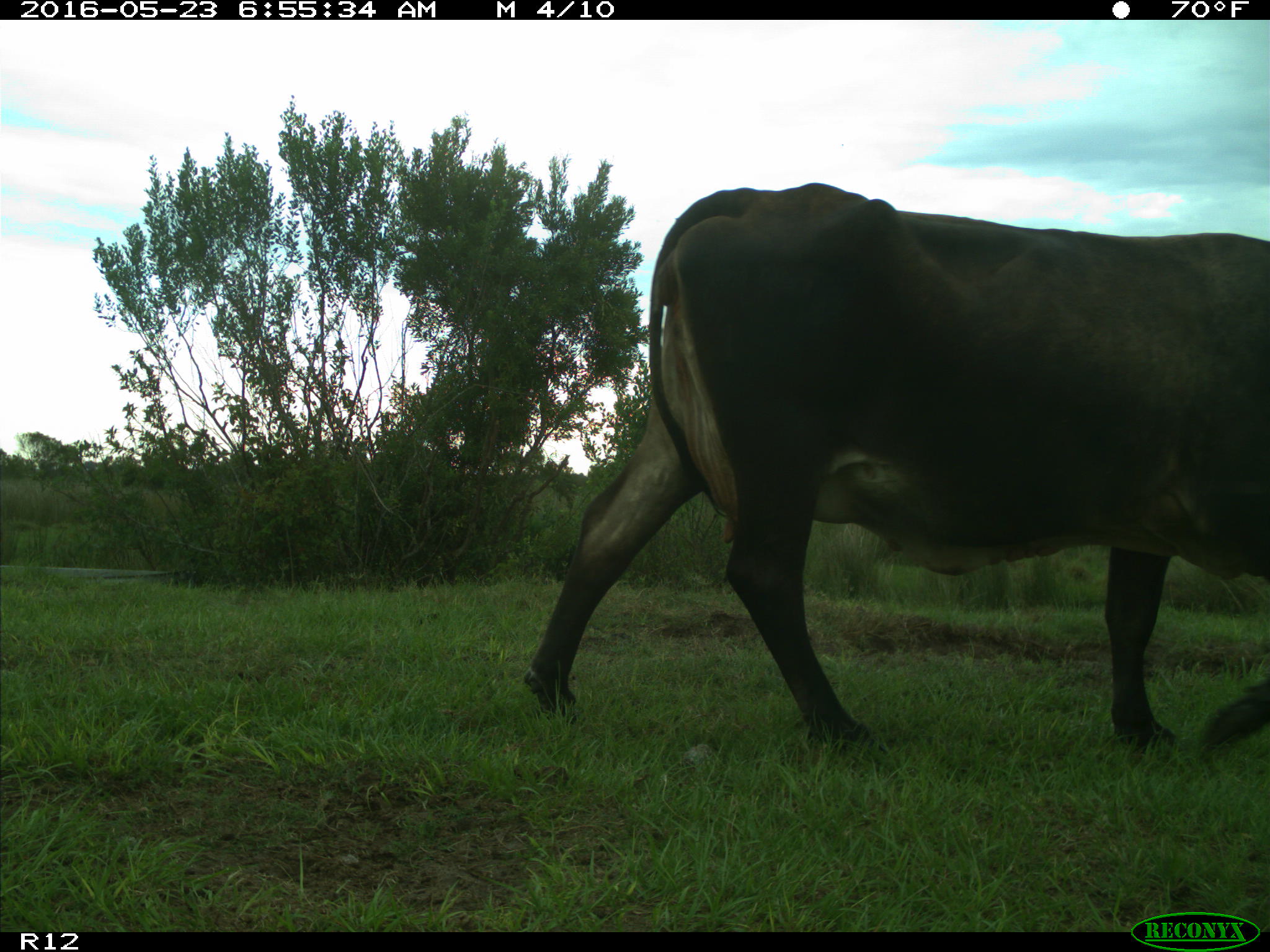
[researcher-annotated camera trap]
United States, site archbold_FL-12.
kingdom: Animalia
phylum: Chordata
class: Mammalia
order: Artiodactyla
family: Bovidae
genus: Bos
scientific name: Bos taurus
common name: domestic cow